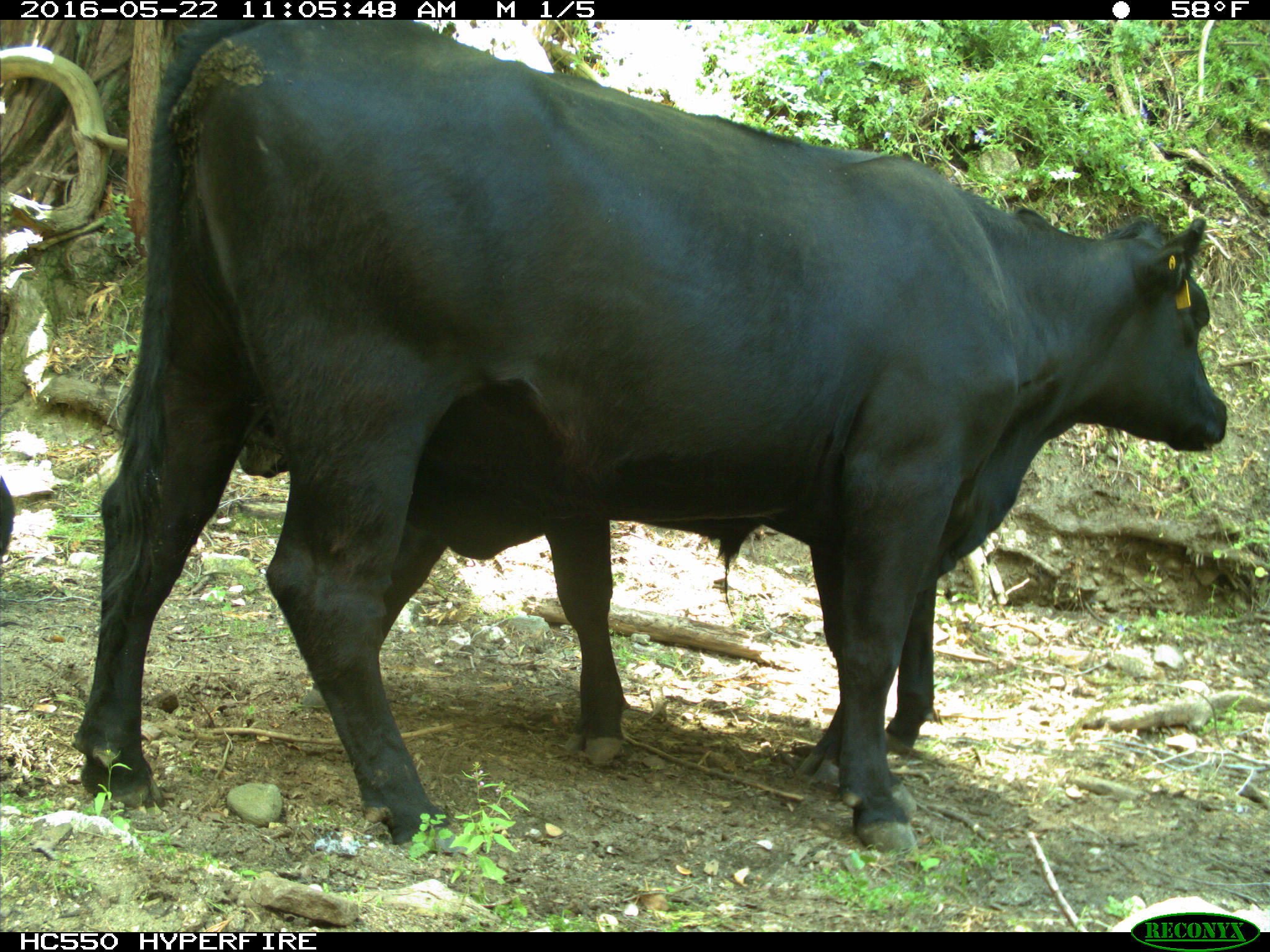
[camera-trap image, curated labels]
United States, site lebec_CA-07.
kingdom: Animalia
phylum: Chordata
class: Mammalia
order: Artiodactyla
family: Bovidae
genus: Bos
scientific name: Bos taurus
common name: domestic cow